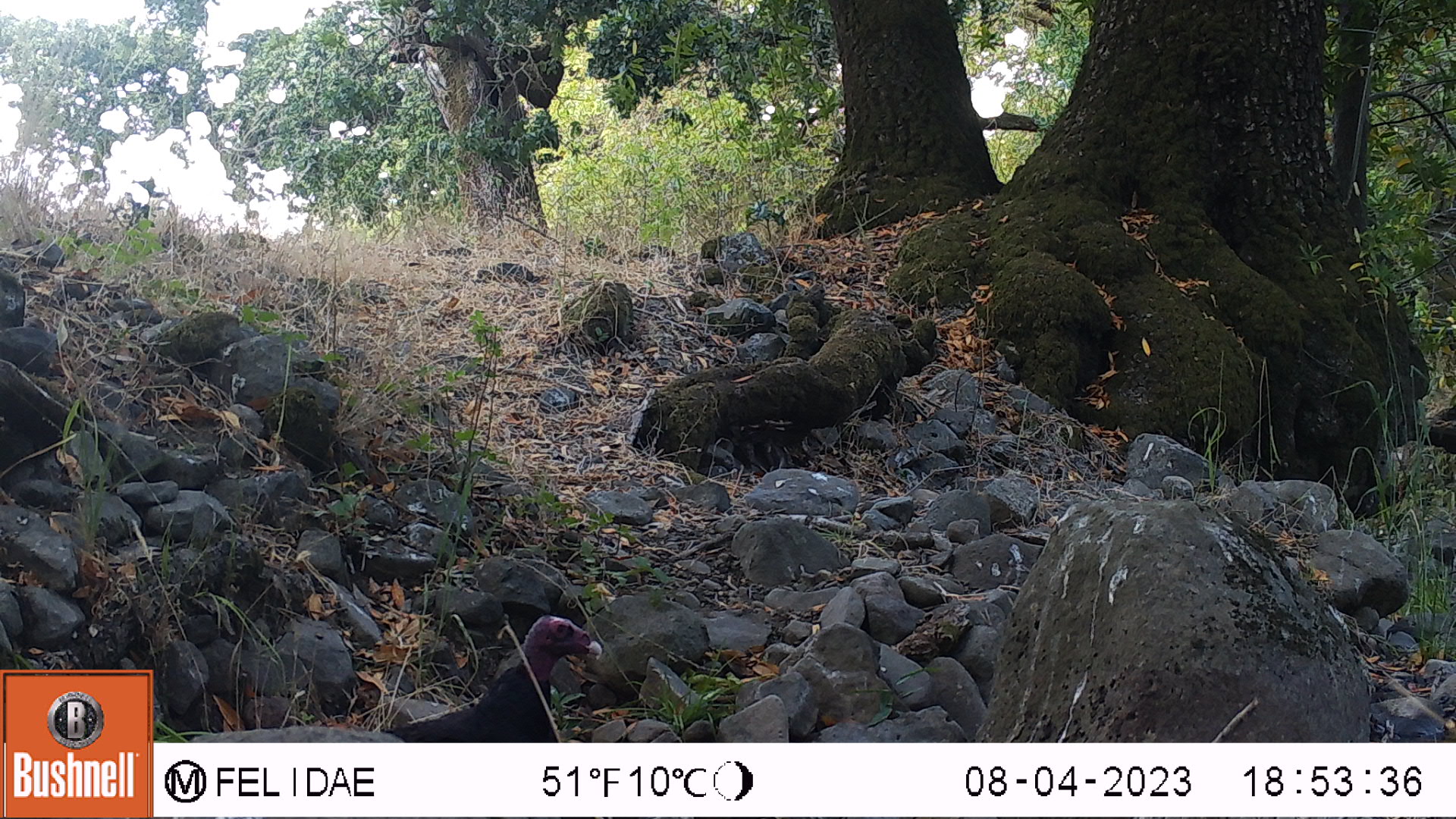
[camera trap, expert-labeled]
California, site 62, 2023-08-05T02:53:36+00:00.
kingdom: Animalia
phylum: Chordata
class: Aves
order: Cathartiformes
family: Cathartidae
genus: Cathartes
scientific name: Cathartes aura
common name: turkey vulture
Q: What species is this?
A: Turkey vulture (Cathartes aura).